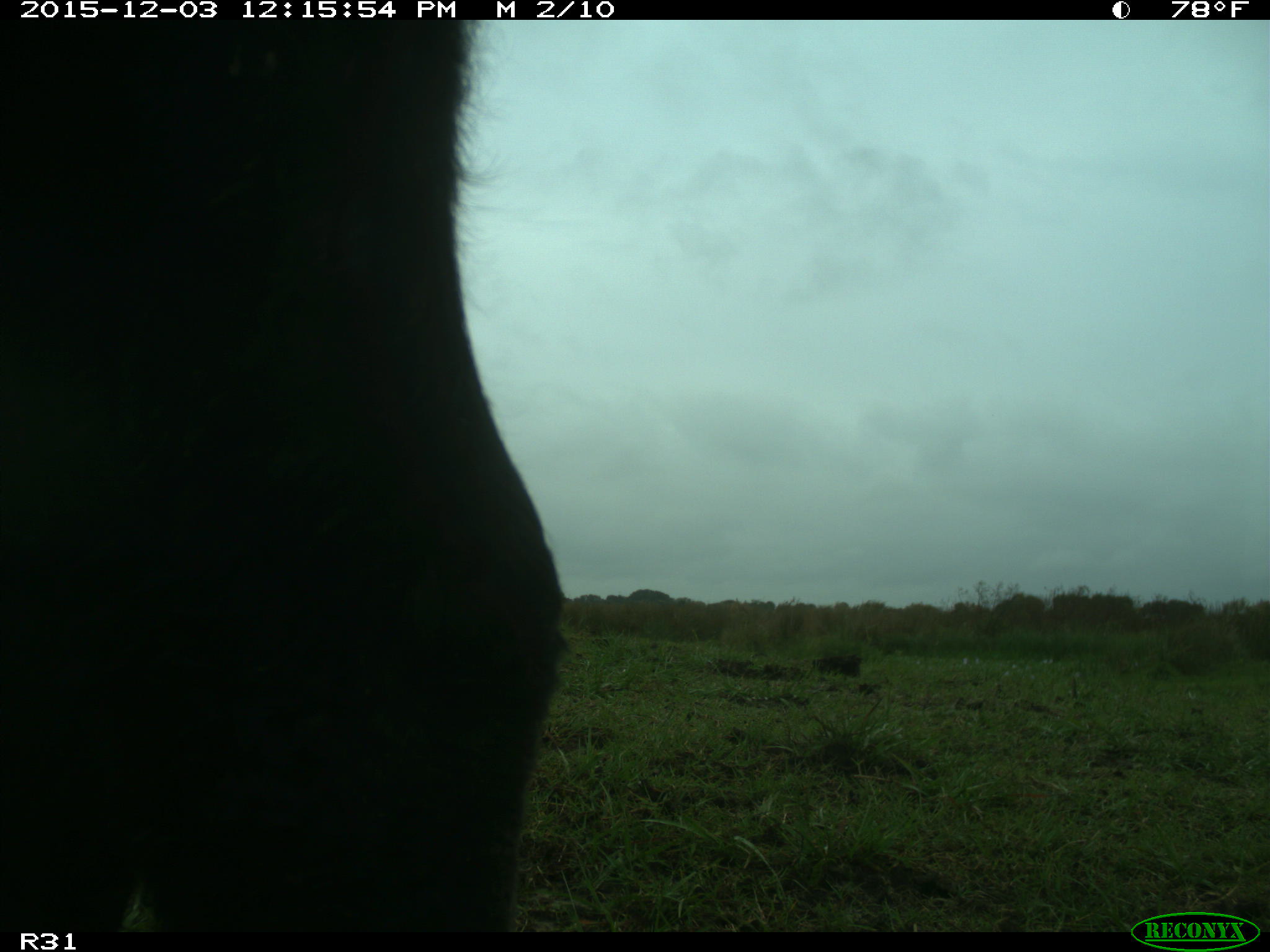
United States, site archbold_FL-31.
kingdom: Animalia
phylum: Chordata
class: Mammalia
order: Artiodactyla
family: Bovidae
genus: Bos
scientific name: Bos taurus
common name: domestic cow